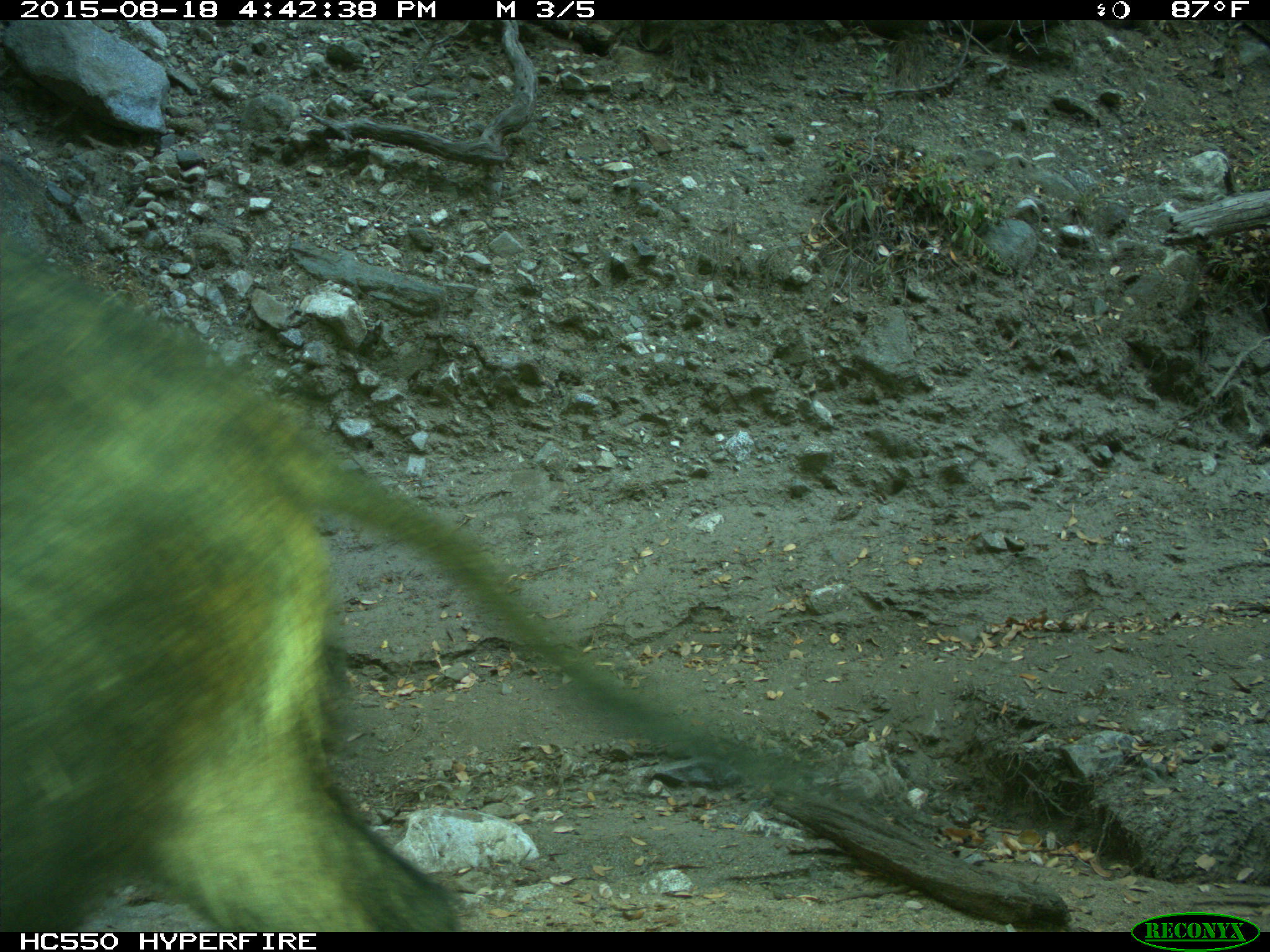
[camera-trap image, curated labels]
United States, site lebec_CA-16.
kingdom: Animalia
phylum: Chordata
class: Mammalia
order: Artiodactyla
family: Suidae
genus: Sus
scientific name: Sus scrofa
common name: wild boar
Sus scrofa (wild boar).